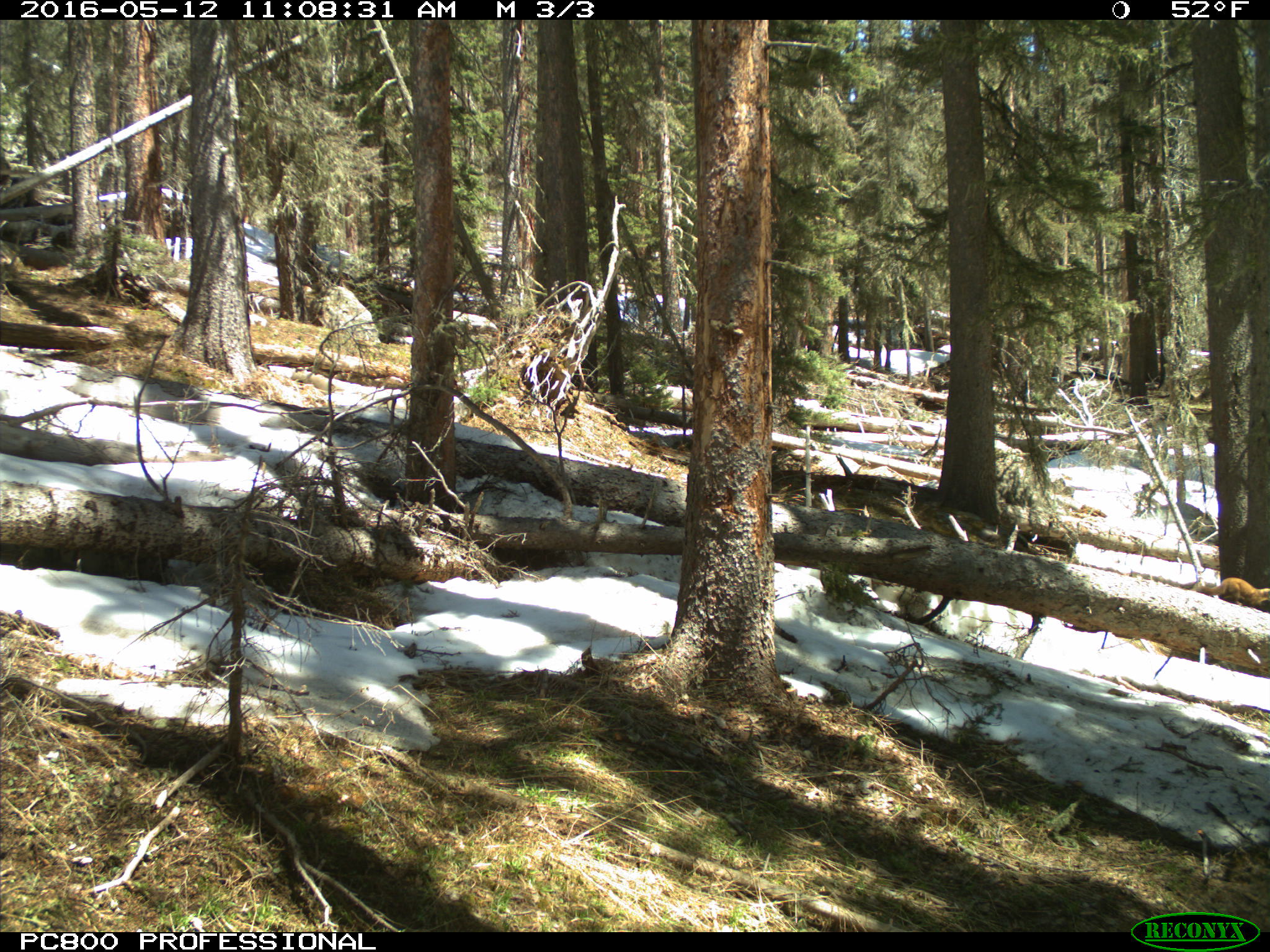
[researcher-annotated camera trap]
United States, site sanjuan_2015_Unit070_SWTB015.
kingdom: Animalia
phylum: Chordata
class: Mammalia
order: Carnivora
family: Mustelidae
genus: Martes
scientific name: Martes americana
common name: american marten